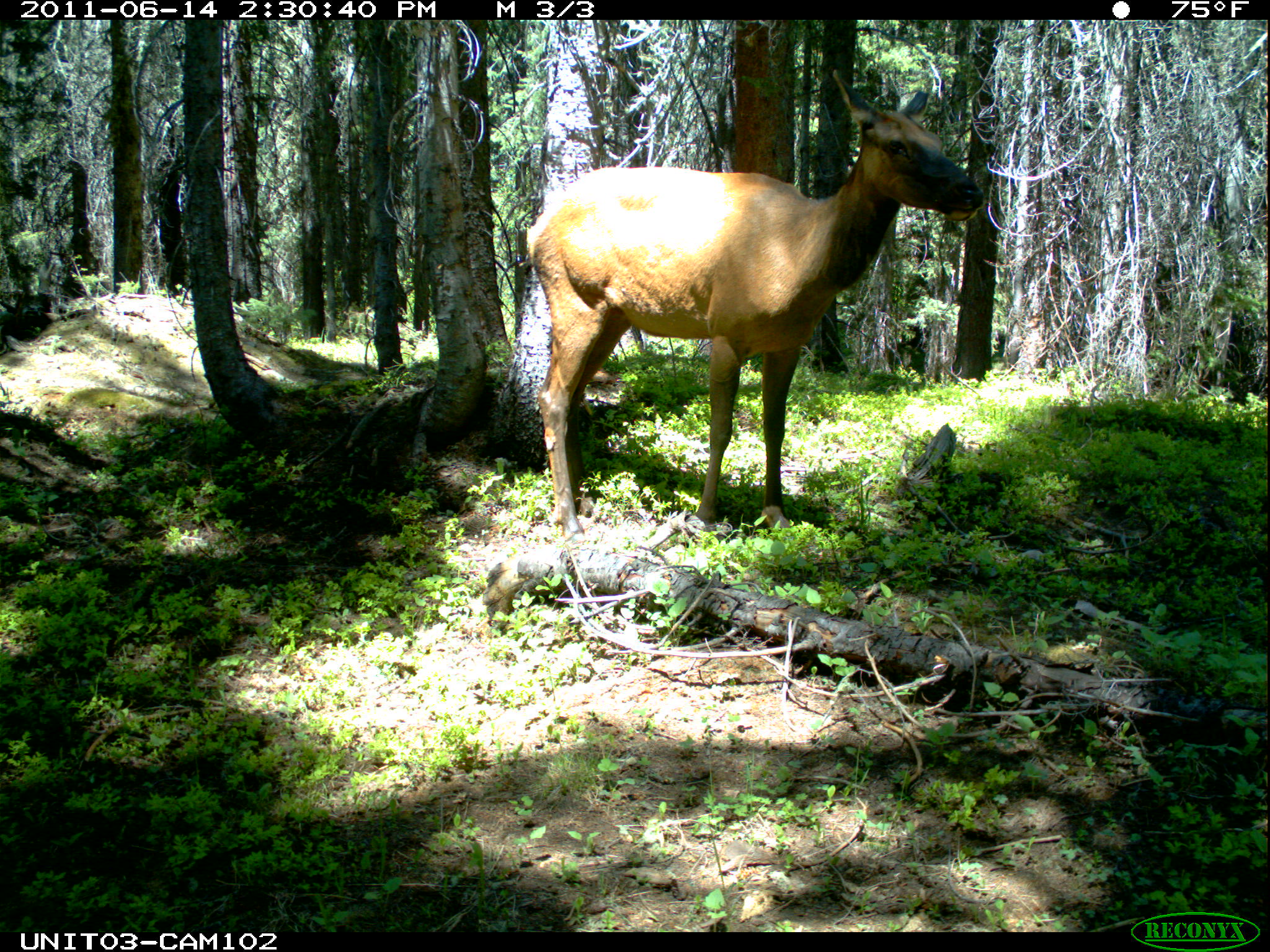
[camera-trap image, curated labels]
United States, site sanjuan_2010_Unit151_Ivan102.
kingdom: Animalia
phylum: Chordata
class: Mammalia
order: Artiodactyla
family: Cervidae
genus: Cervus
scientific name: Cervus elaphus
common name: red deer